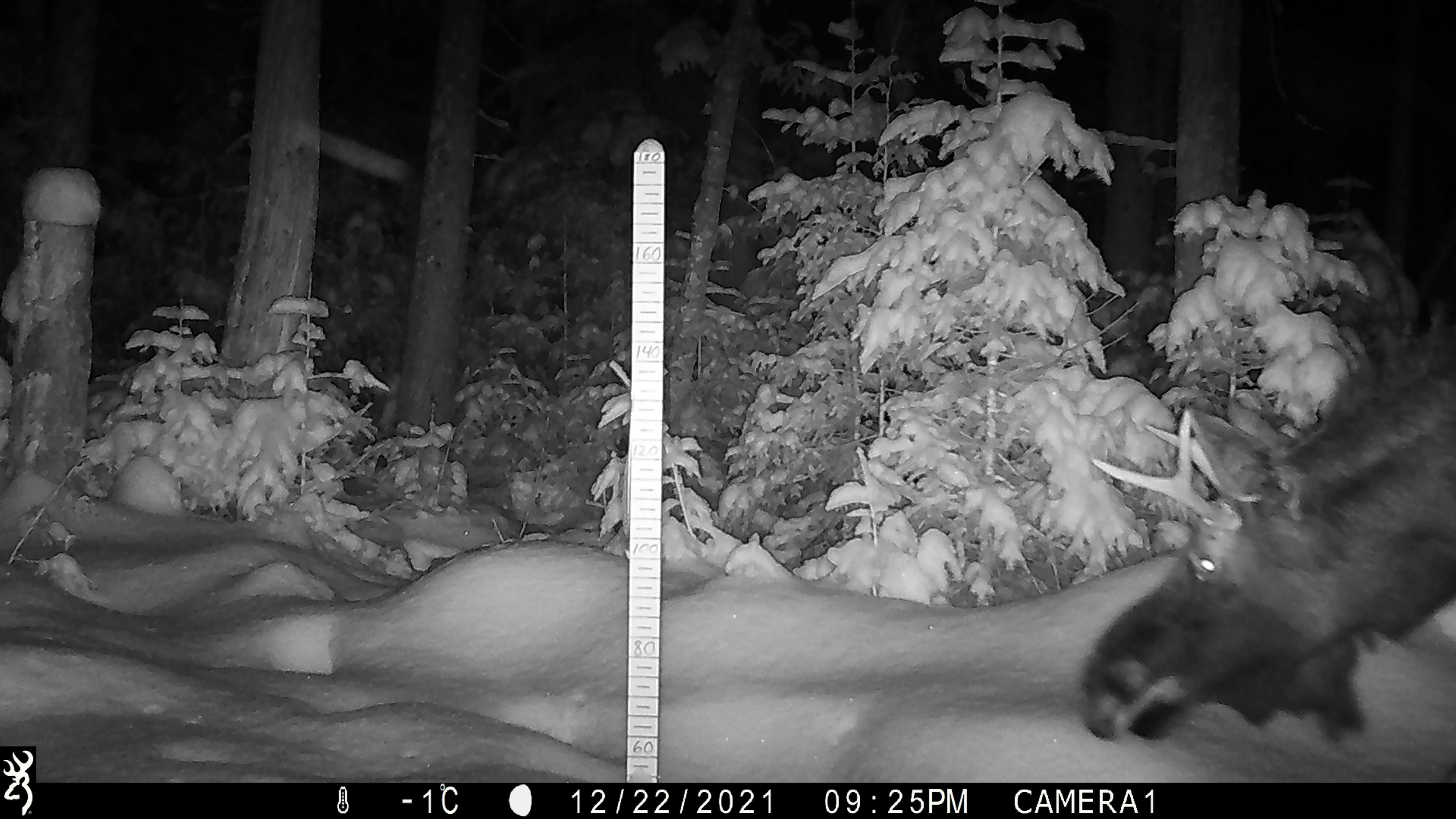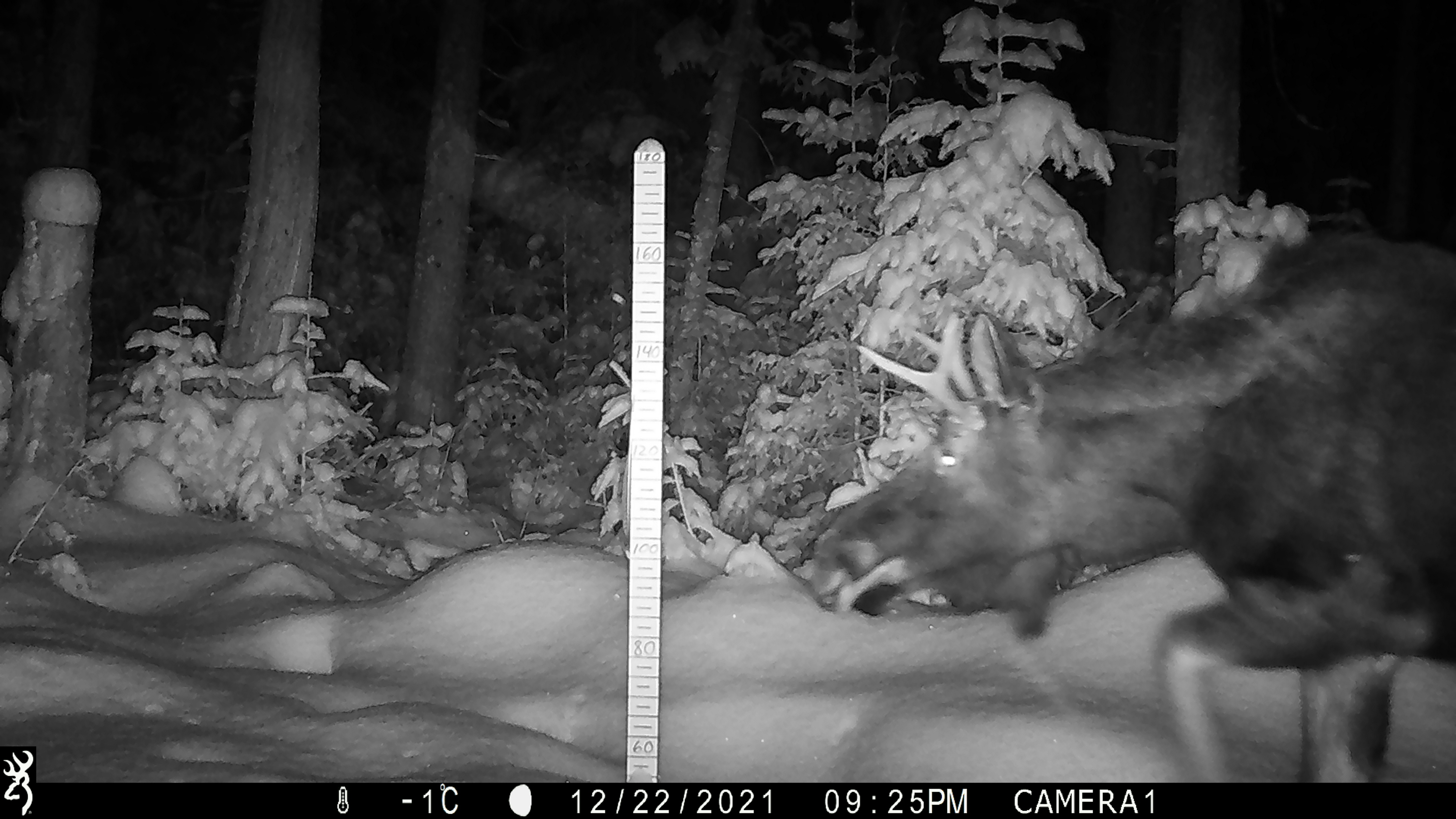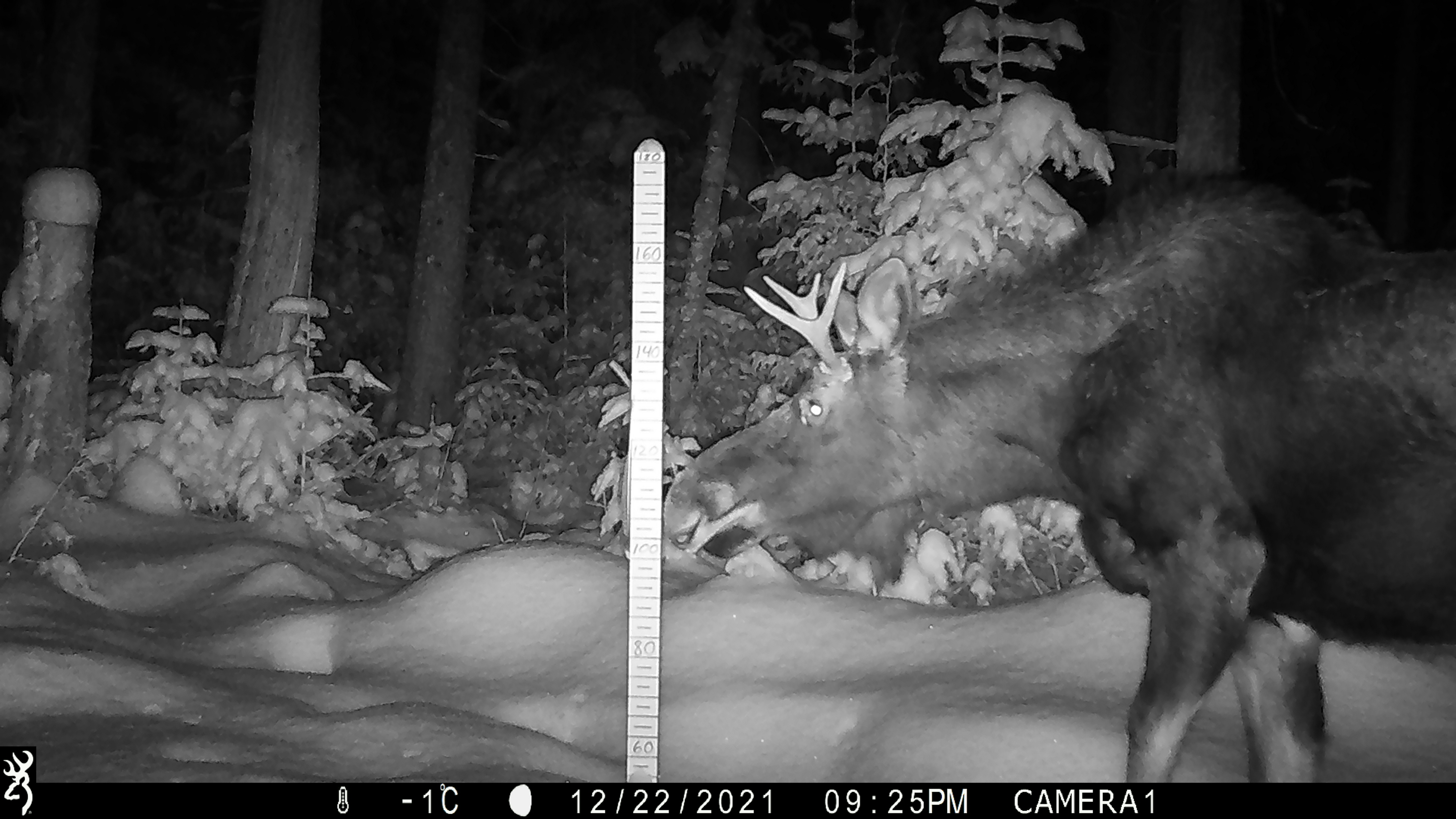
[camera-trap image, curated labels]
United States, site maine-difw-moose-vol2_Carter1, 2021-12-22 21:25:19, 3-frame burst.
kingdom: Animalia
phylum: Chordata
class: Mammalia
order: Artiodactyla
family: Cervidae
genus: Alces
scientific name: Alces alces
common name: moose